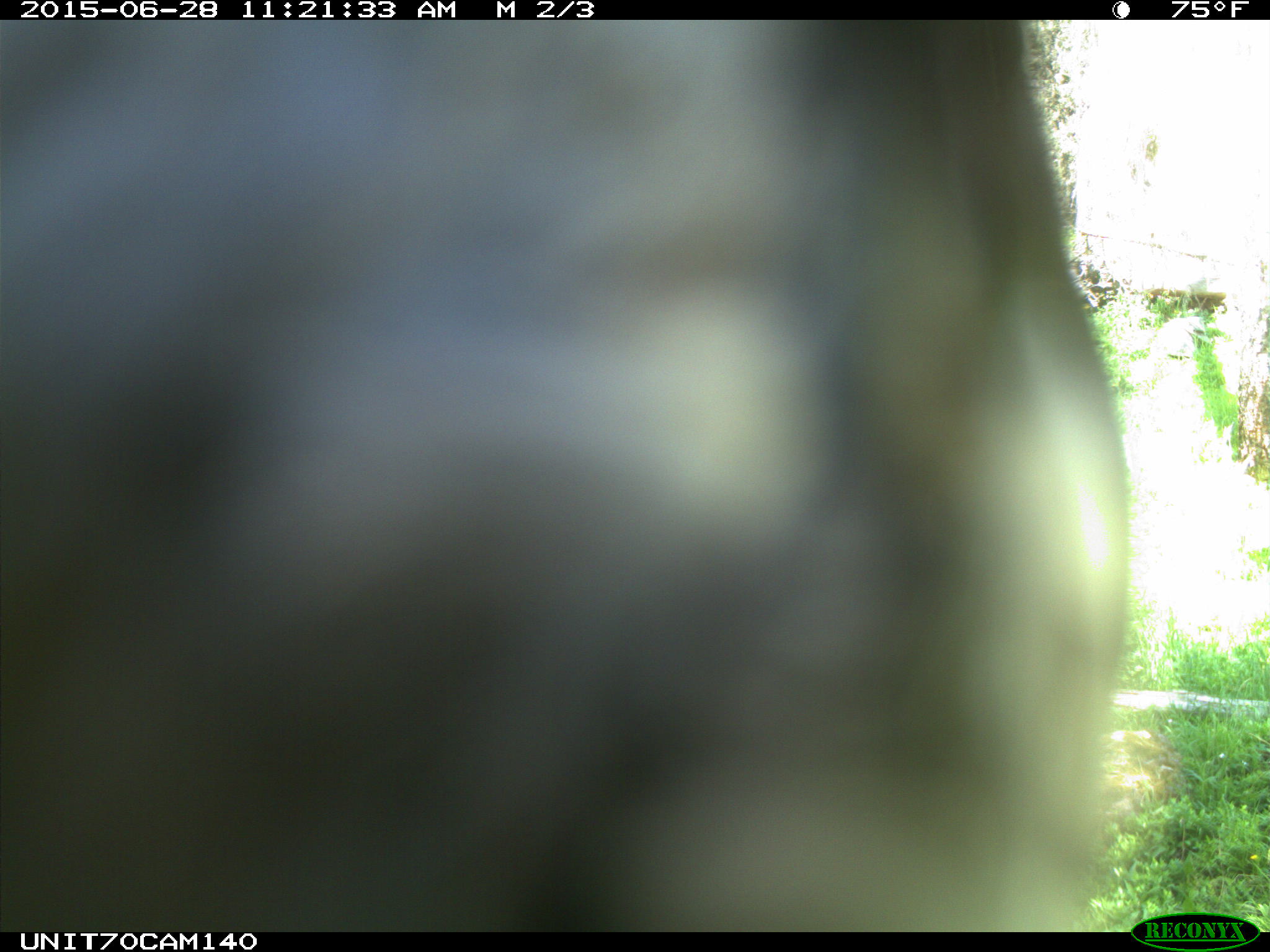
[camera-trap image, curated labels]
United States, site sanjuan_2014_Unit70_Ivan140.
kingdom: Animalia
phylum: Chordata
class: Aves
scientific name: Aves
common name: birds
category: unidentified bird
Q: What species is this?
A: Unidentified bird (birds) (Aves).